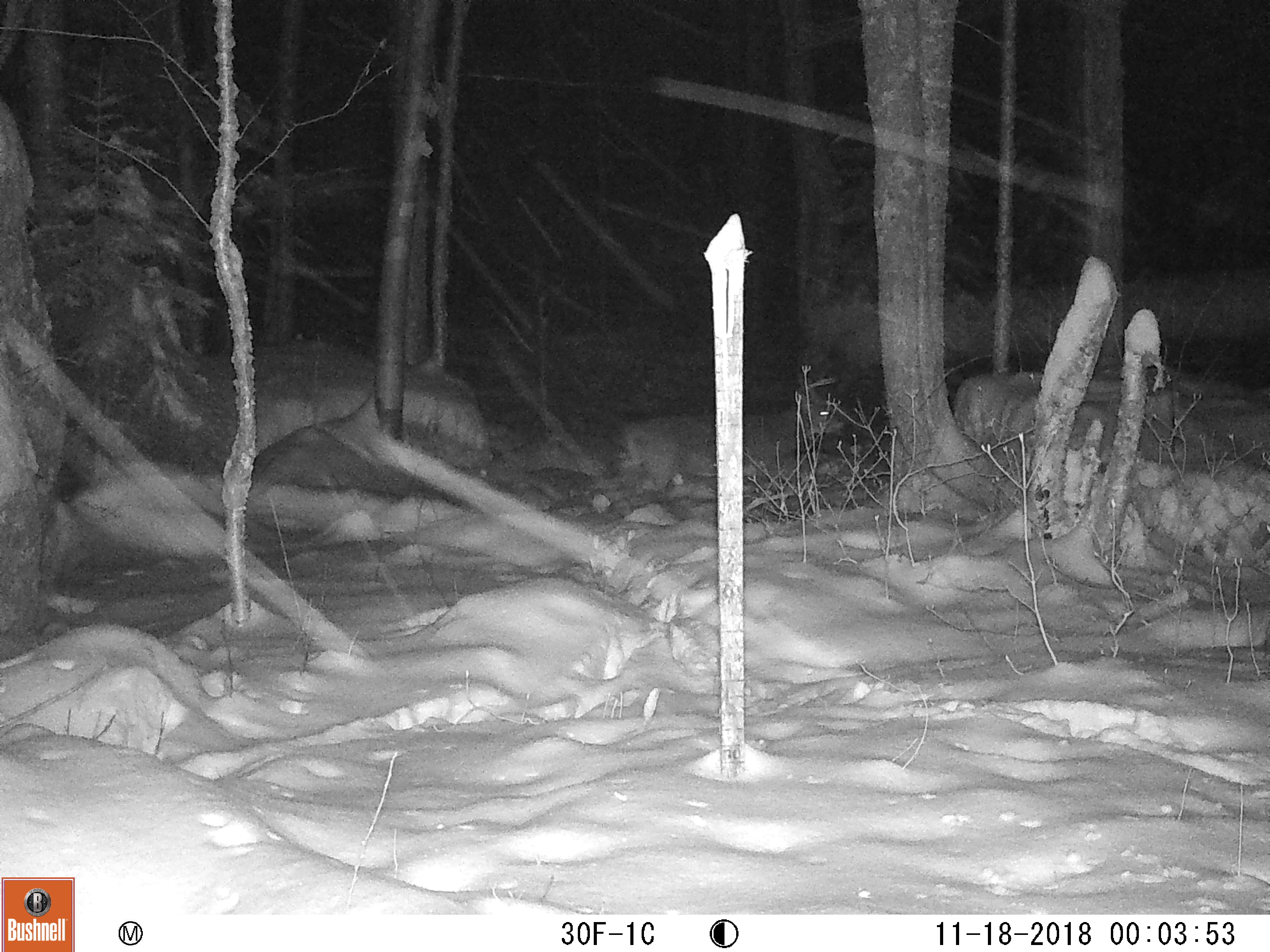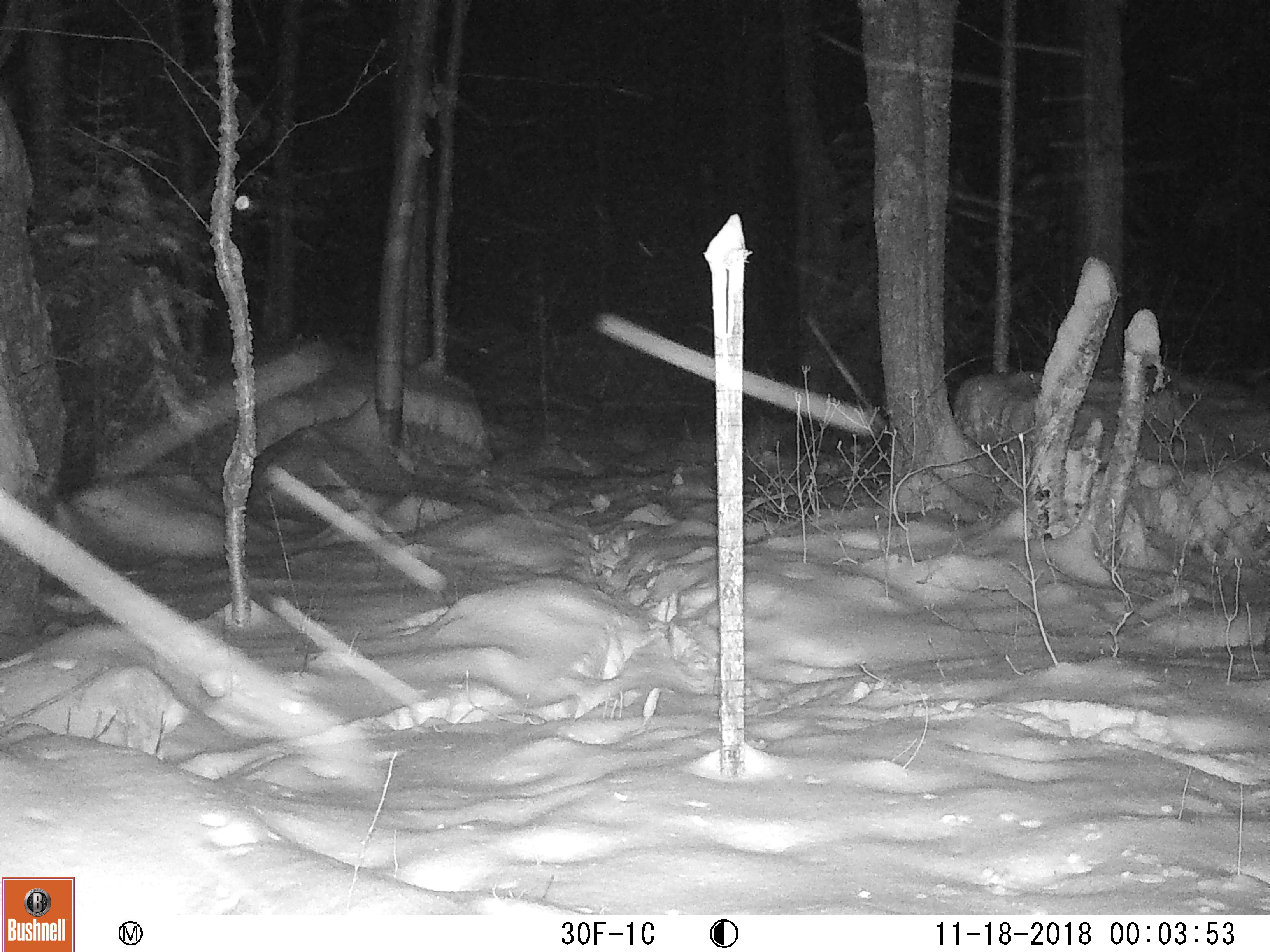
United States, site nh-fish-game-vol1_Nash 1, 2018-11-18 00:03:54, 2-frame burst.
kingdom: Animalia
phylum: Chordata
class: Mammalia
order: Artiodactyla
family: Cervidae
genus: Odocoileus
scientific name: Odocoileus virginianus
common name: white-tailed deer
White-tailed deer (Odocoileus virginianus).